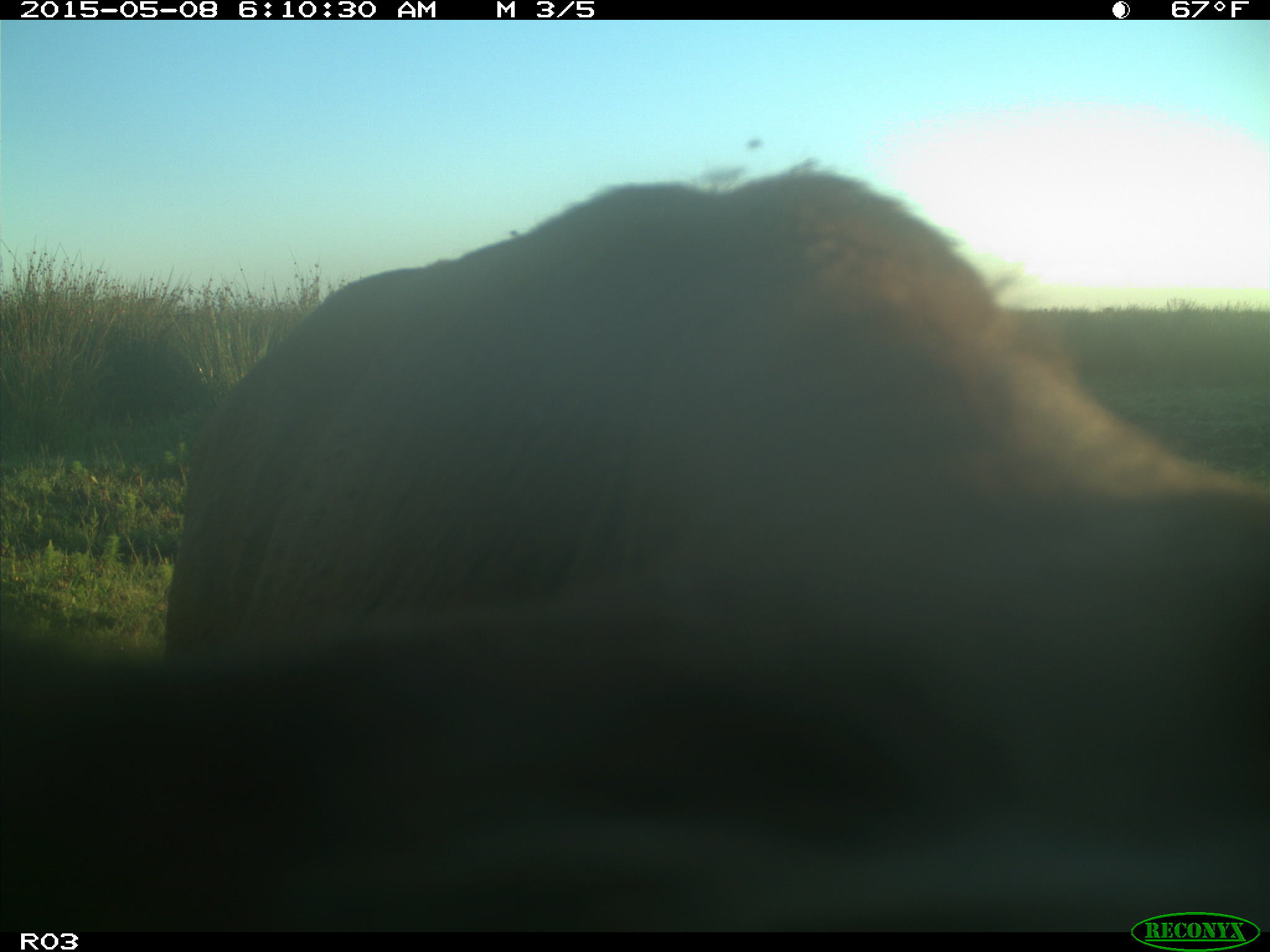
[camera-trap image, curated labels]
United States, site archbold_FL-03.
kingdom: Animalia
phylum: Chordata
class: Mammalia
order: Artiodactyla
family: Bovidae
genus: Bos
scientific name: Bos taurus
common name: domestic cow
Bos taurus (domestic cow).